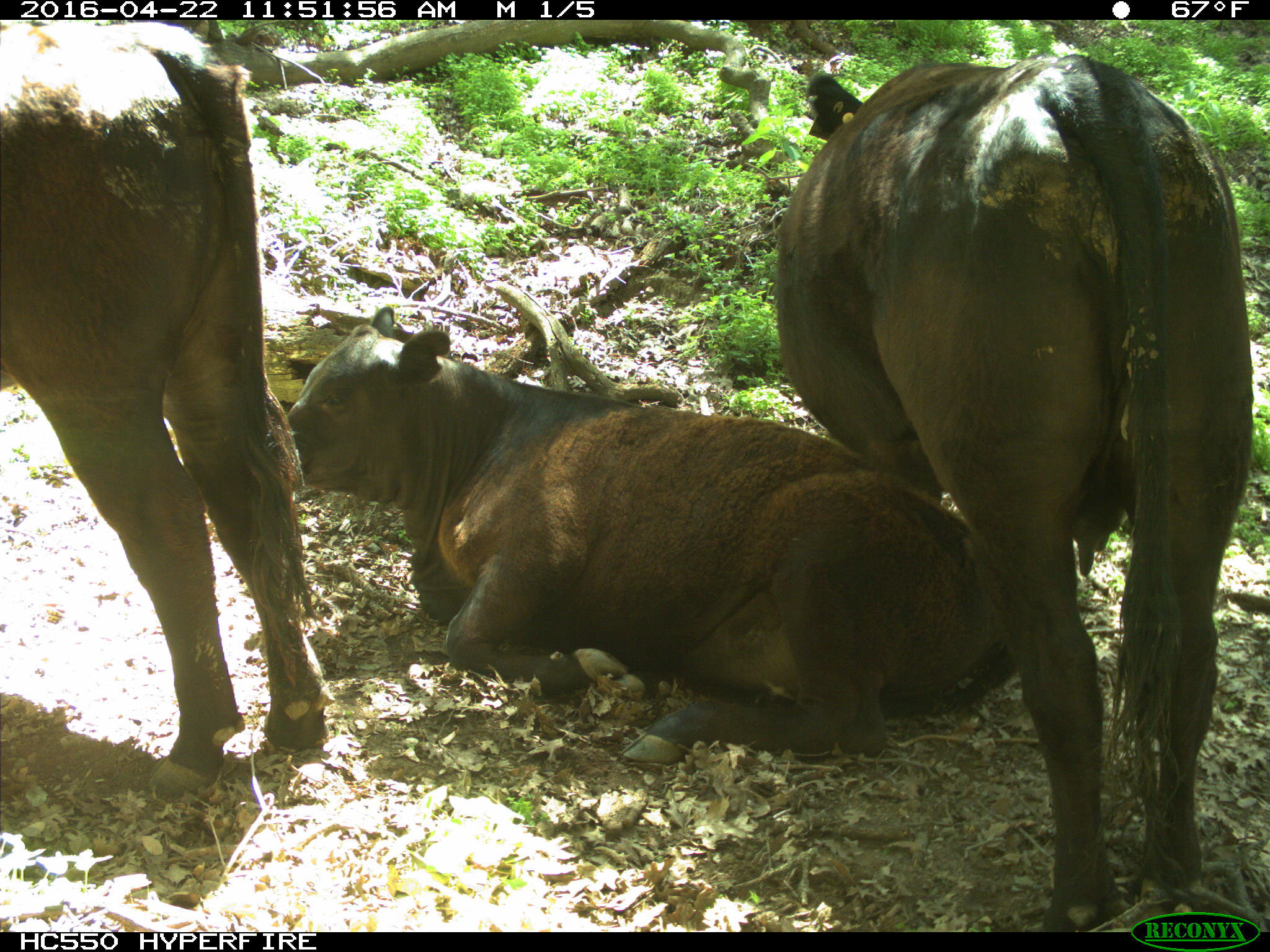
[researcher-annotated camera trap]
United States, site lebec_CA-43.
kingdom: Animalia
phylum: Chordata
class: Mammalia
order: Artiodactyla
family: Bovidae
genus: Bos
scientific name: Bos taurus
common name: domestic cow